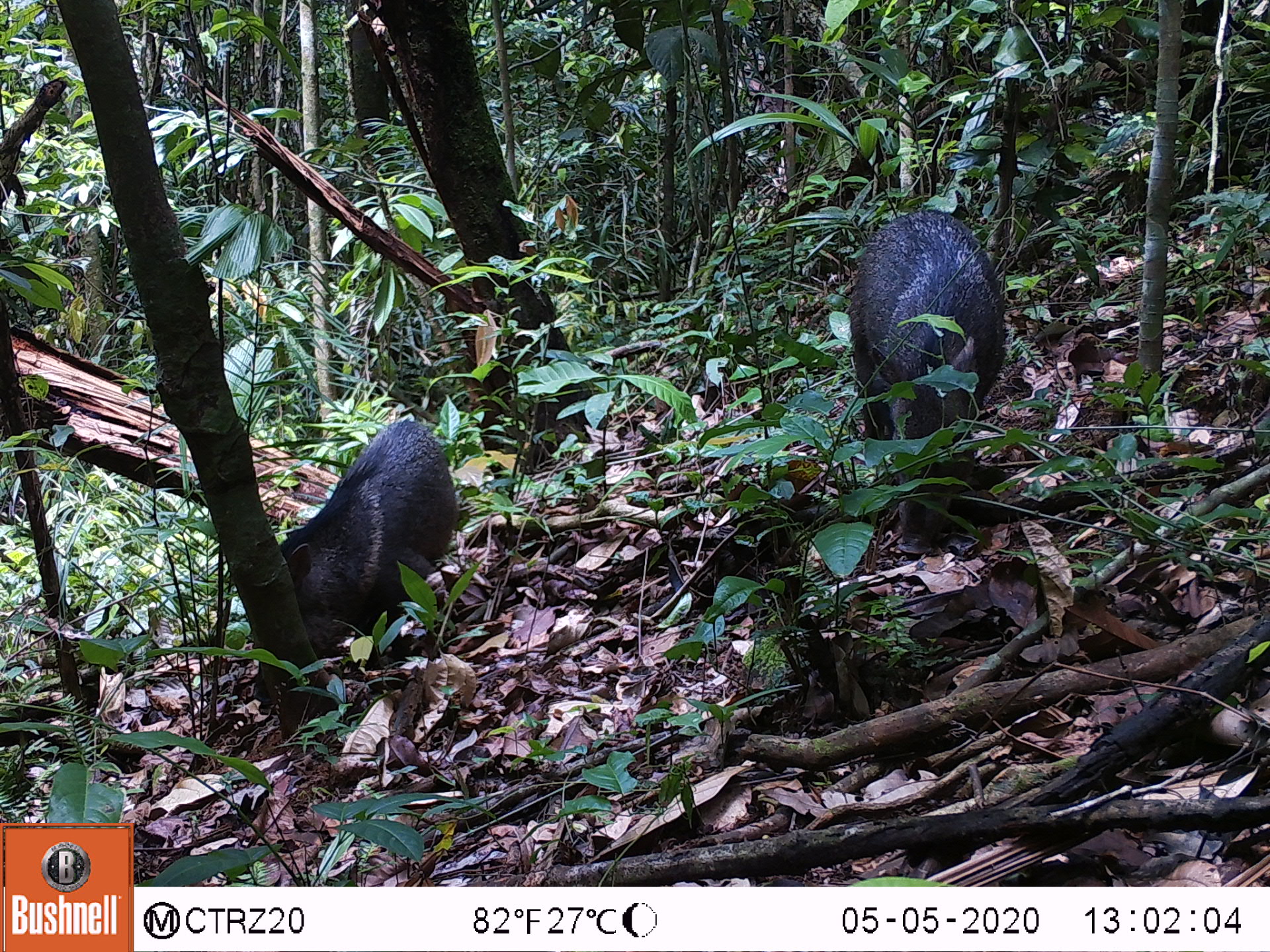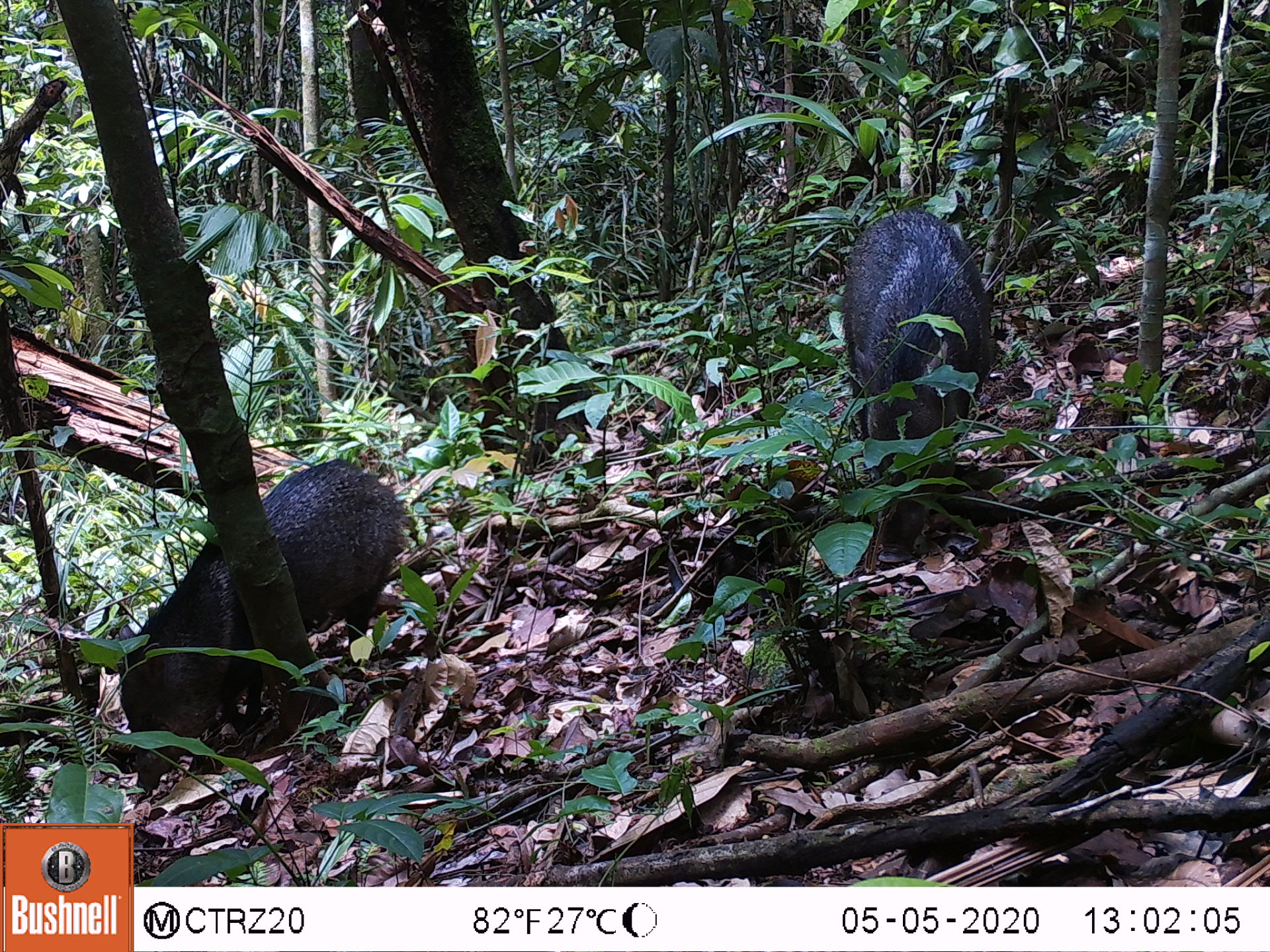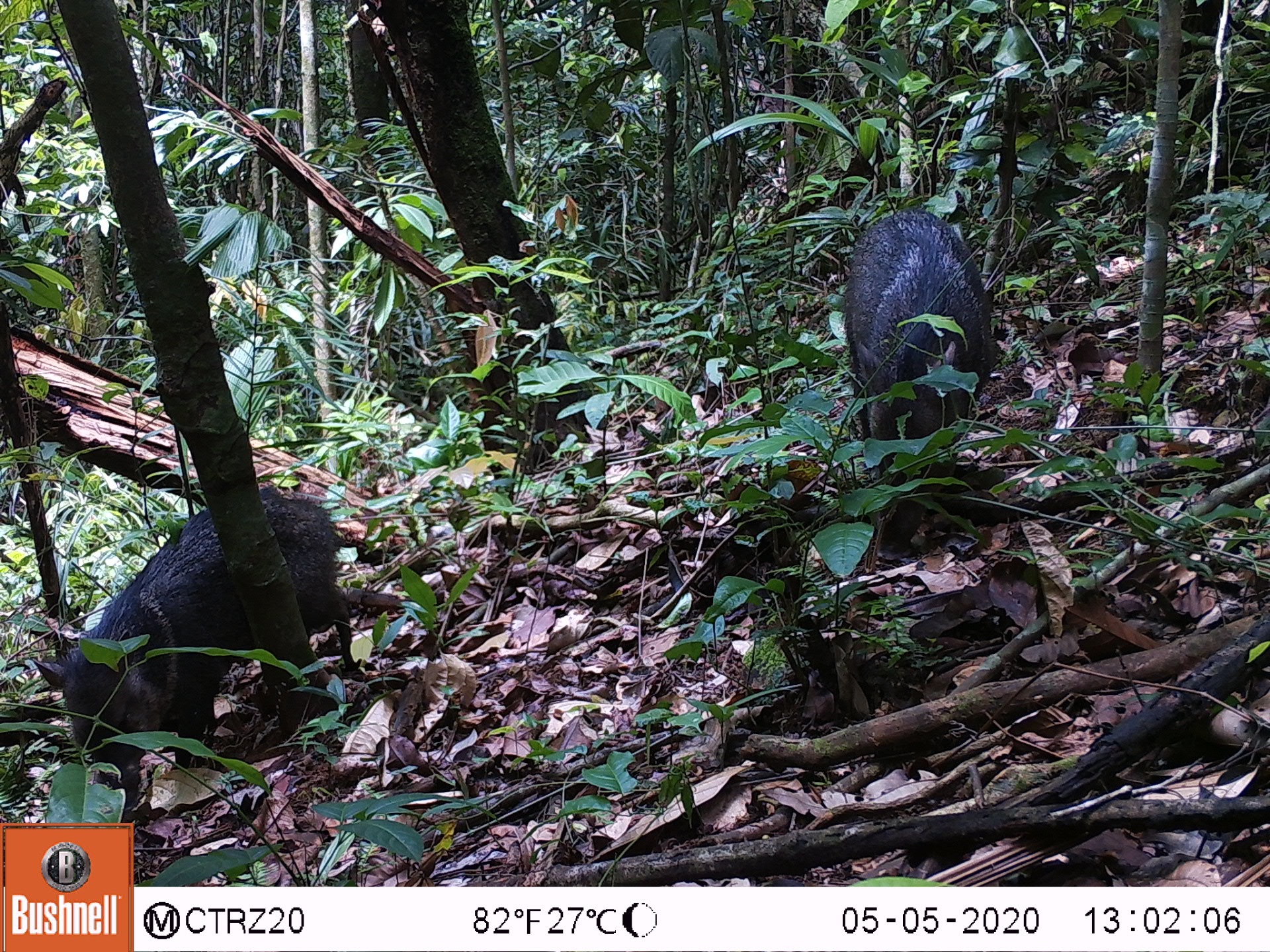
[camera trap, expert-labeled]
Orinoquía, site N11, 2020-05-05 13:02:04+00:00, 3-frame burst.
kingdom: Animalia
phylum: Chordata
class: Mammalia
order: Artiodactyla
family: Tayassuidae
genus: Pecari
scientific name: Pecari tajacu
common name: collared peccary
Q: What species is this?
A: Collared peccary (Pecari tajacu).